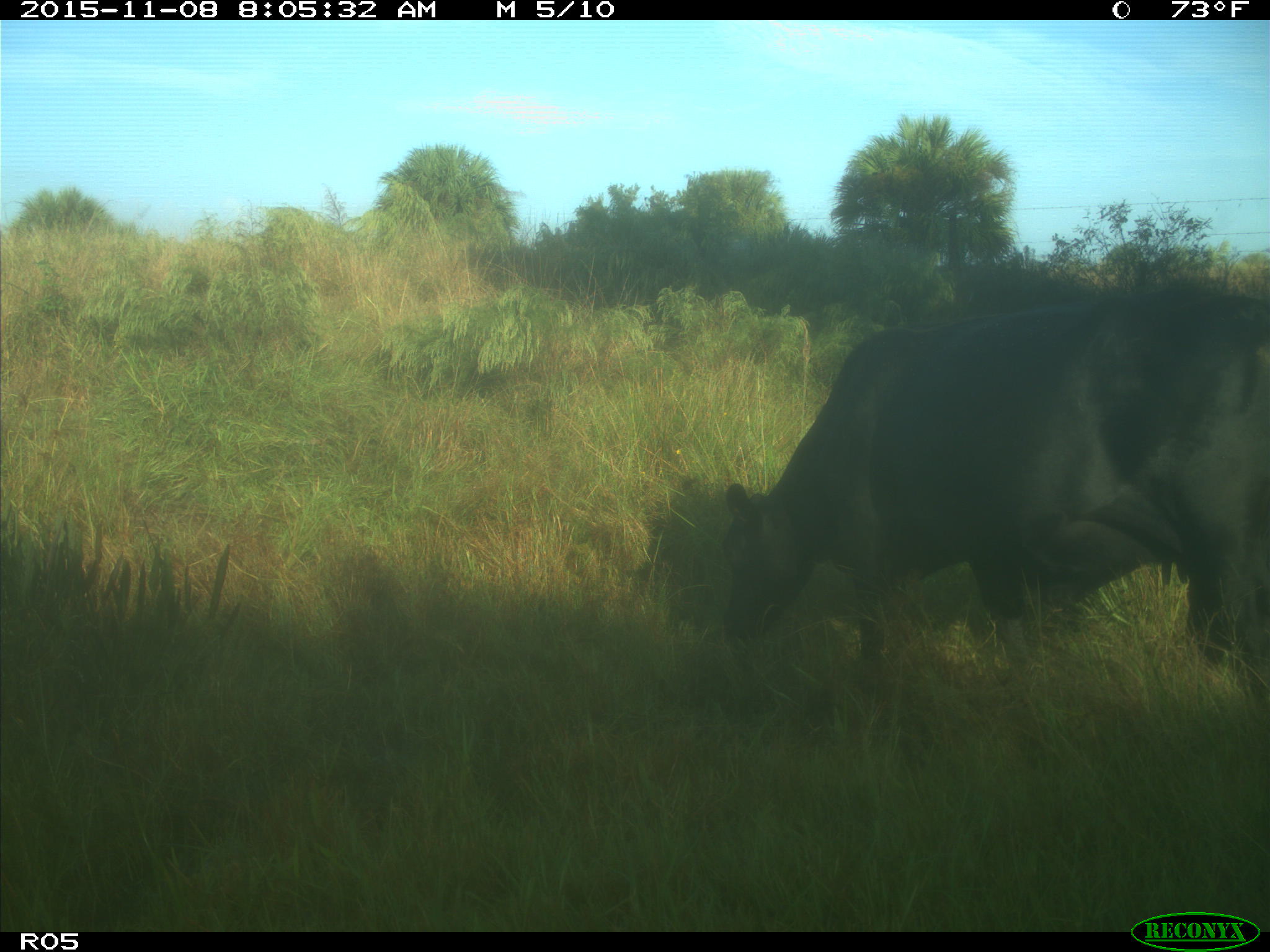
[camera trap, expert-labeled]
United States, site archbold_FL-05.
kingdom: Animalia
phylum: Chordata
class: Mammalia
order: Artiodactyla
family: Bovidae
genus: Bos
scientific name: Bos taurus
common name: domestic cow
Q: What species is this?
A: Bos taurus (domestic cow).